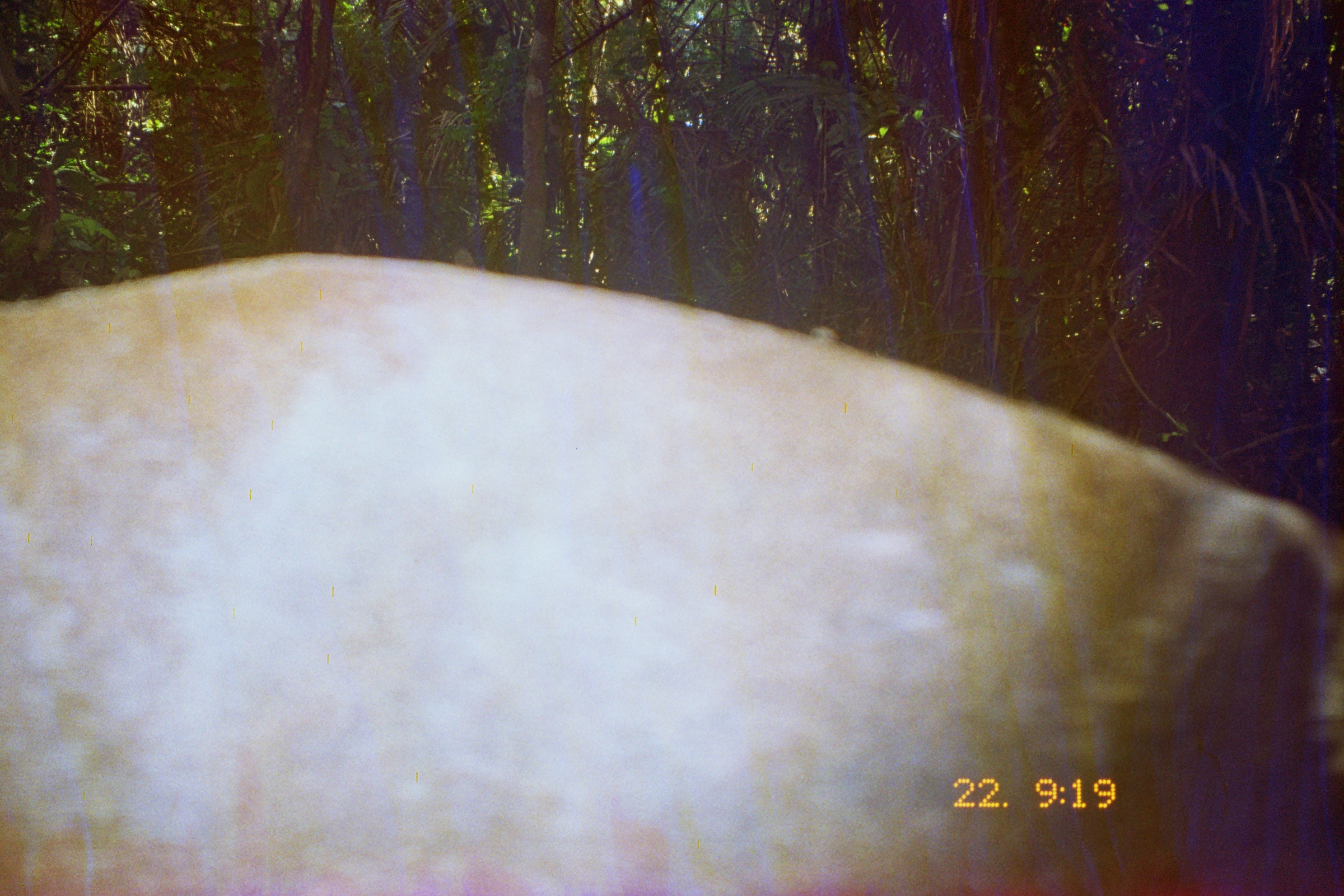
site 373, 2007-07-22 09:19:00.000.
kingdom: Animalia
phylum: Chordata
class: Mammalia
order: Artiodactyla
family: Cervidae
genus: Mazama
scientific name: Mazama gouazoubira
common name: gray brocket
Mazama gouazoubira (gray brocket).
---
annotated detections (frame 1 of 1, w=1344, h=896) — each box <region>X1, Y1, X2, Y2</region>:
mazama gouazoubira: <region>0, 249, 1344, 892</region>